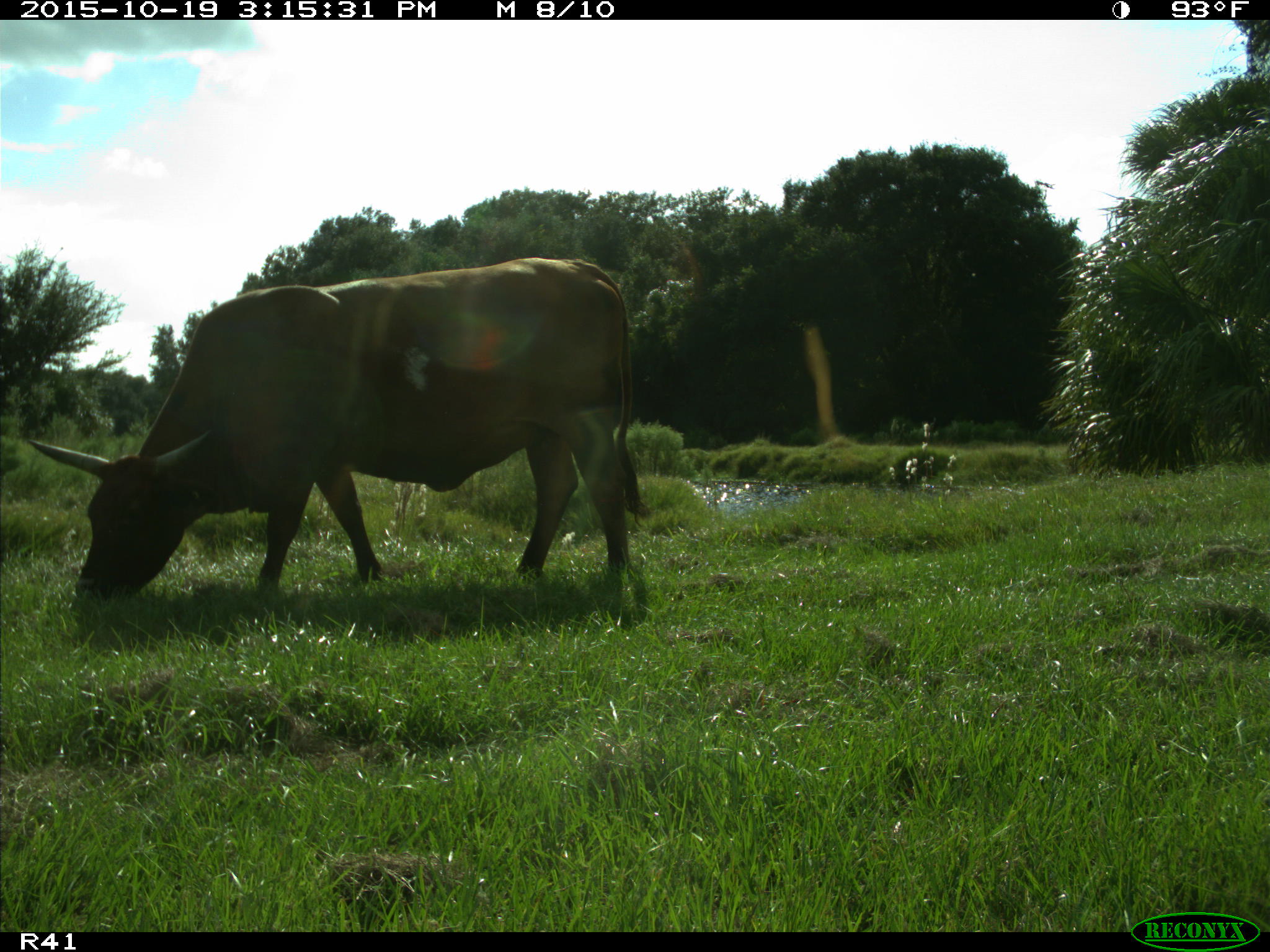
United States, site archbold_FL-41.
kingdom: Animalia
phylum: Chordata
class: Mammalia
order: Artiodactyla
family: Bovidae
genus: Bos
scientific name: Bos taurus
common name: domestic cow